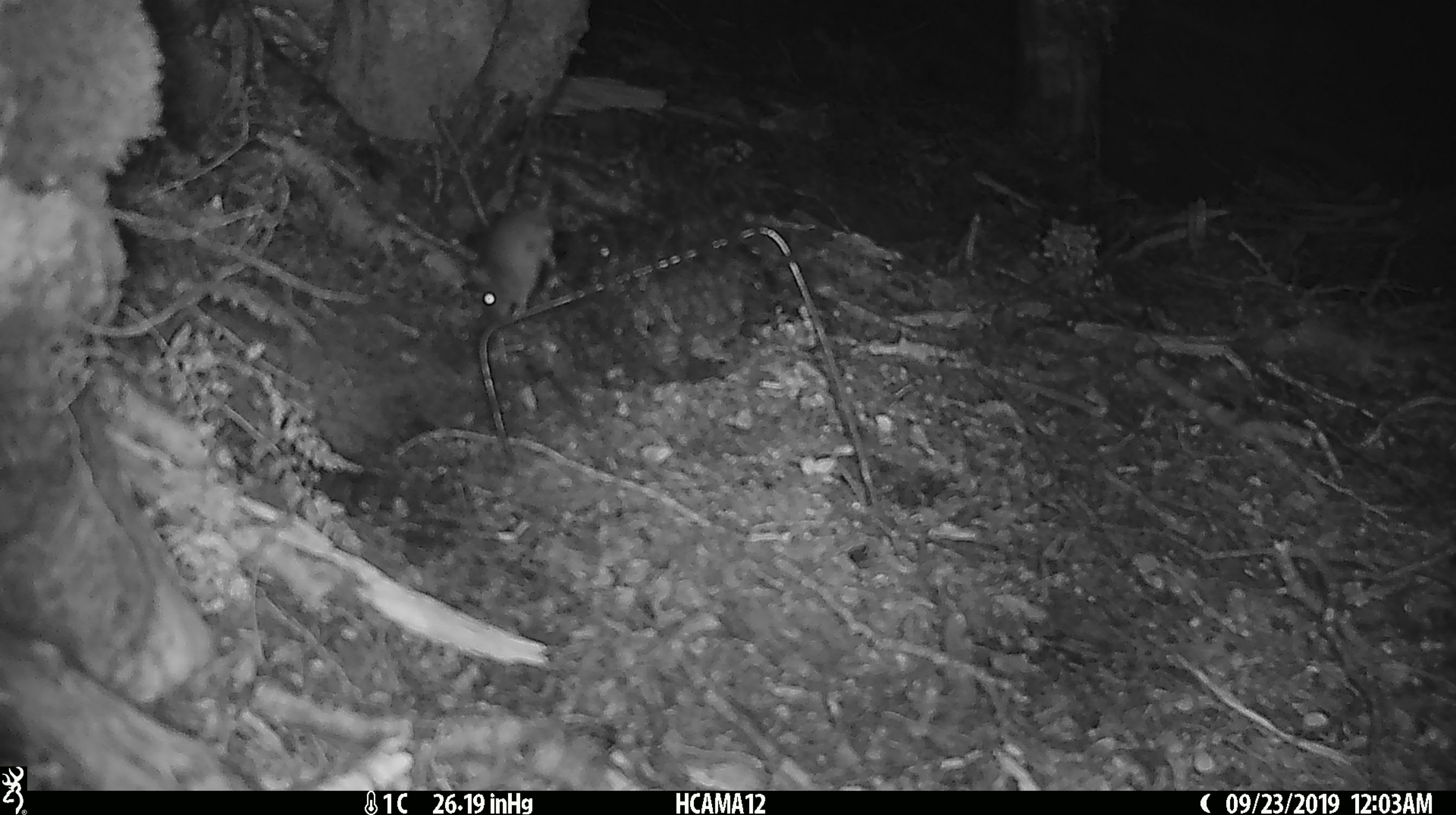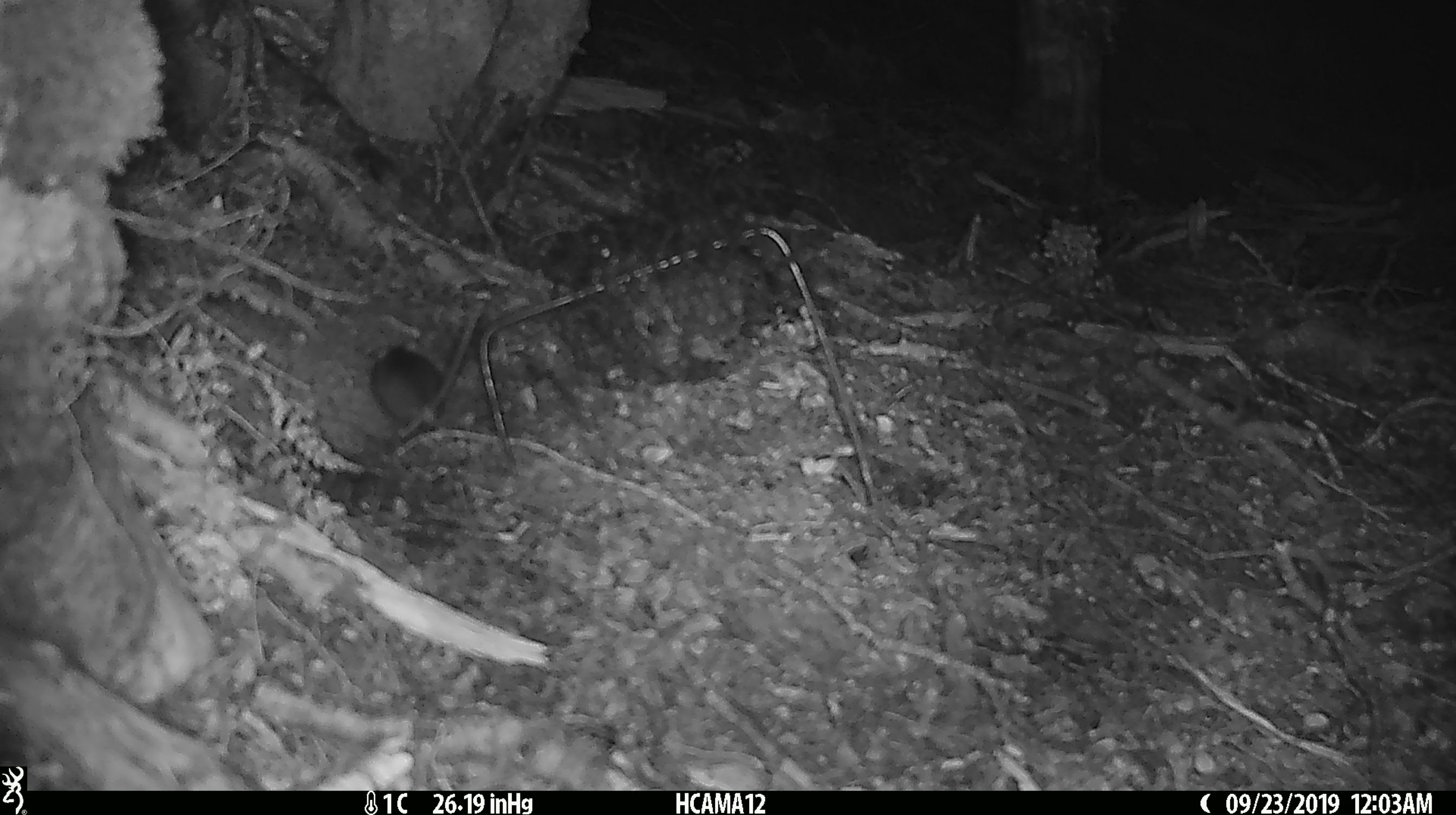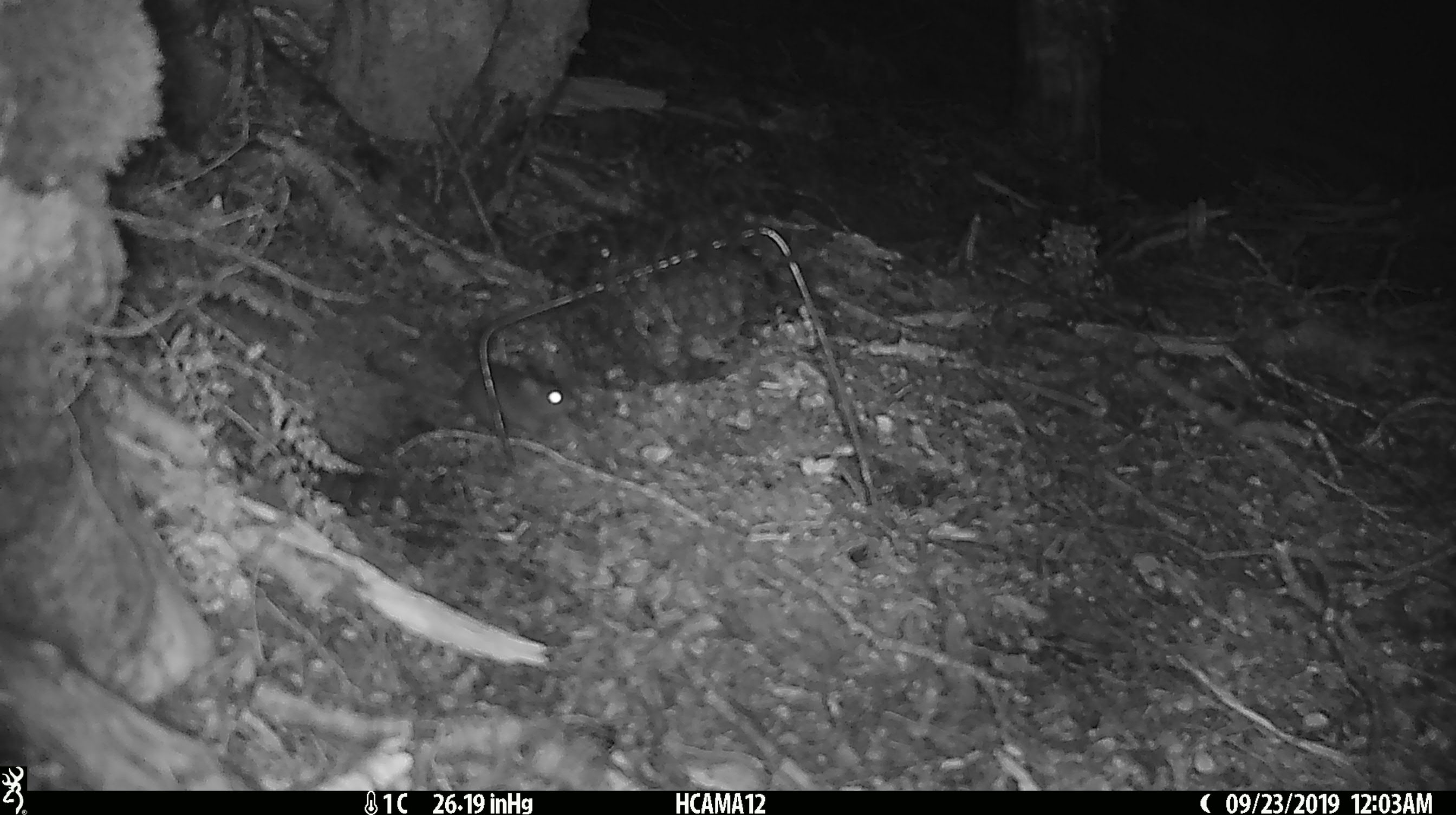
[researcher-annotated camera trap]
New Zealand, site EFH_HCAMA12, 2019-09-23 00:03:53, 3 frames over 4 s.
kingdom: Animalia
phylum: Chordata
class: Mammalia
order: Rodentia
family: Muridae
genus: Mus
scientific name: Mus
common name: mouse